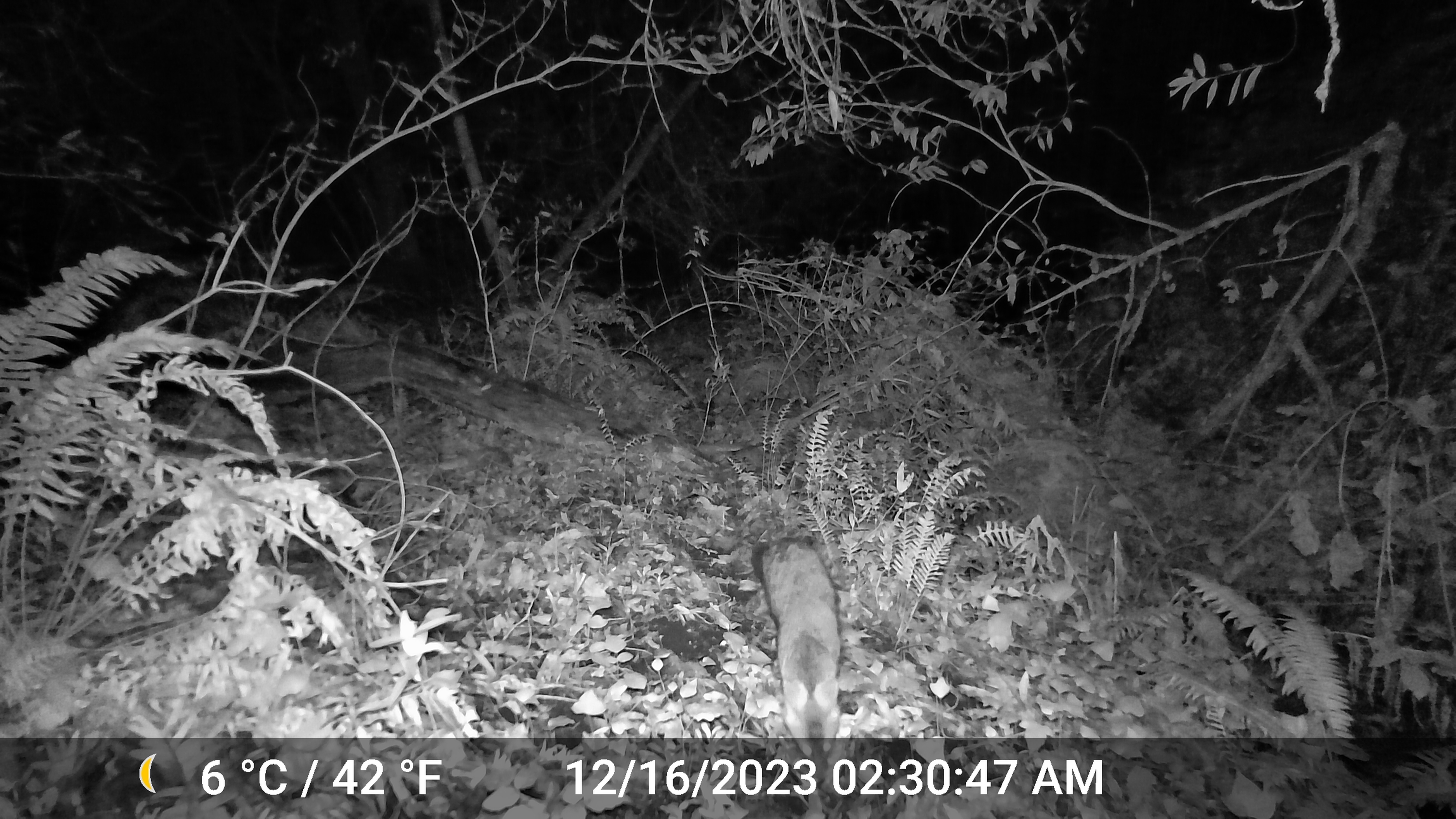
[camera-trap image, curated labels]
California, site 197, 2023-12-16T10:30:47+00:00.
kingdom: Animalia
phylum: Chordata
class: Mammalia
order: Carnivora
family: Canidae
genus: Urocyon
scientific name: Urocyon cinereoargenteus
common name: gray fox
Gray fox (Urocyon cinereoargenteus).